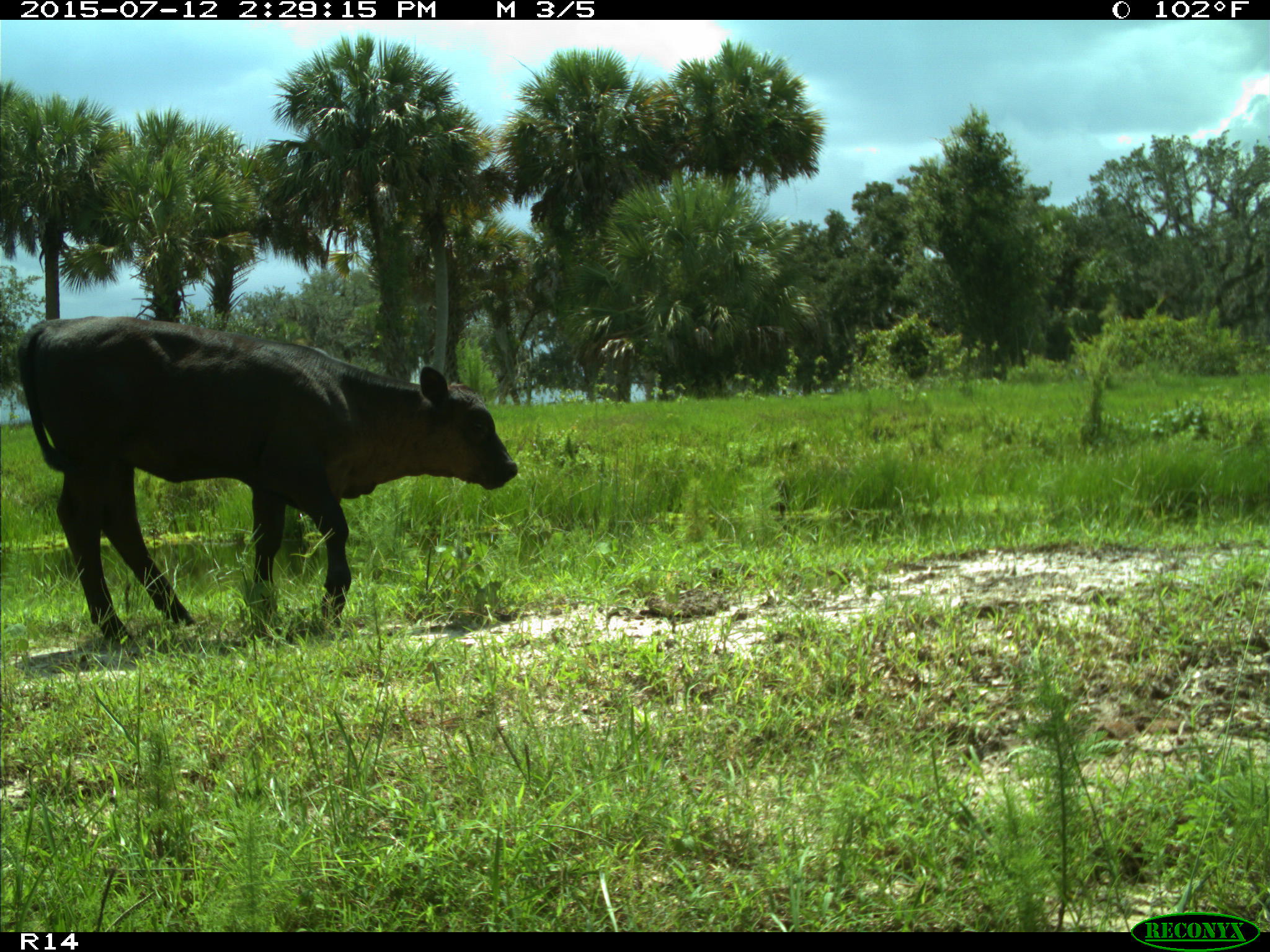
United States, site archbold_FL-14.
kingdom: Animalia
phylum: Chordata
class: Mammalia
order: Artiodactyla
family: Bovidae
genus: Bos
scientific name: Bos taurus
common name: domestic cow